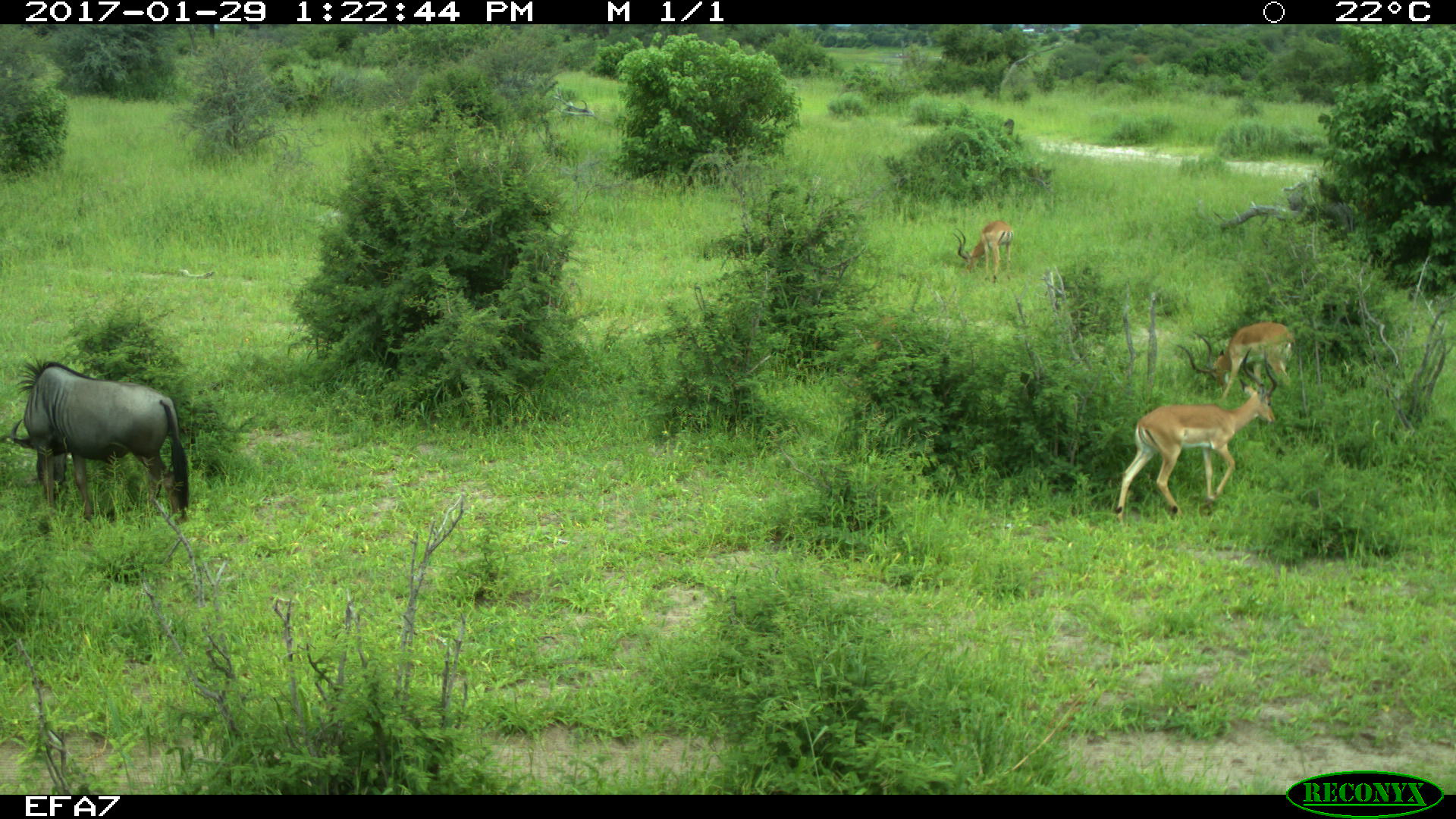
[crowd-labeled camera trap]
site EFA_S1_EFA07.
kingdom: Animalia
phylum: Chordata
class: Mammalia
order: Artiodactyla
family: Bovidae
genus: Aepyceros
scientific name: Aepyceros melampus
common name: impala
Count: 3.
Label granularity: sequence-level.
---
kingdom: Animalia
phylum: Chordata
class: Mammalia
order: Artiodactyla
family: Bovidae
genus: Connochaetes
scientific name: Connochaetes taurinus taurinus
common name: blue wildebeest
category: wildebeestblue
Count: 1.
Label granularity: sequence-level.